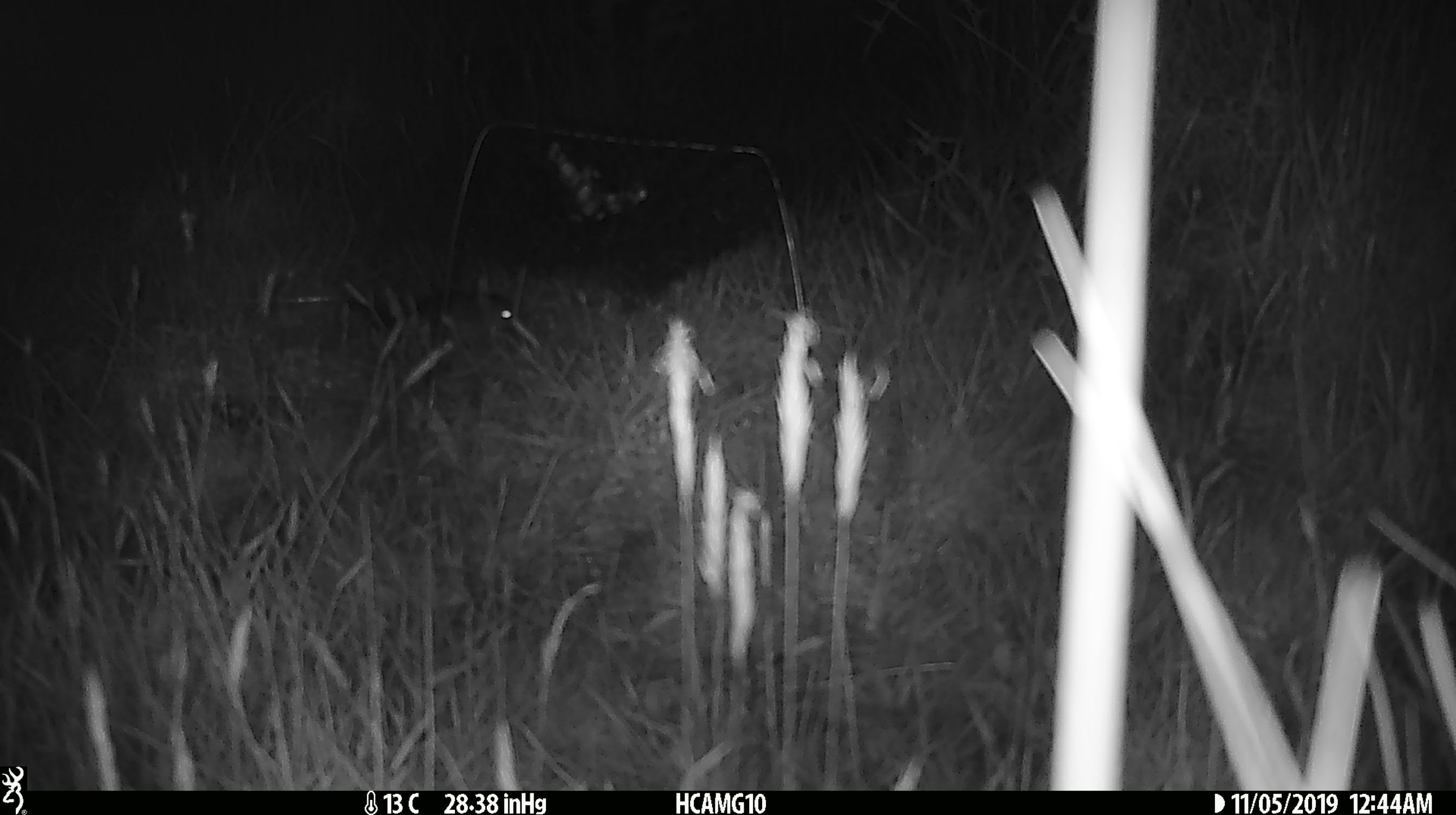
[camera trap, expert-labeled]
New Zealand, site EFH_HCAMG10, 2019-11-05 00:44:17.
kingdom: Animalia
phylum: Chordata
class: Mammalia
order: Rodentia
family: Muridae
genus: Mus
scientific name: Mus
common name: mouse